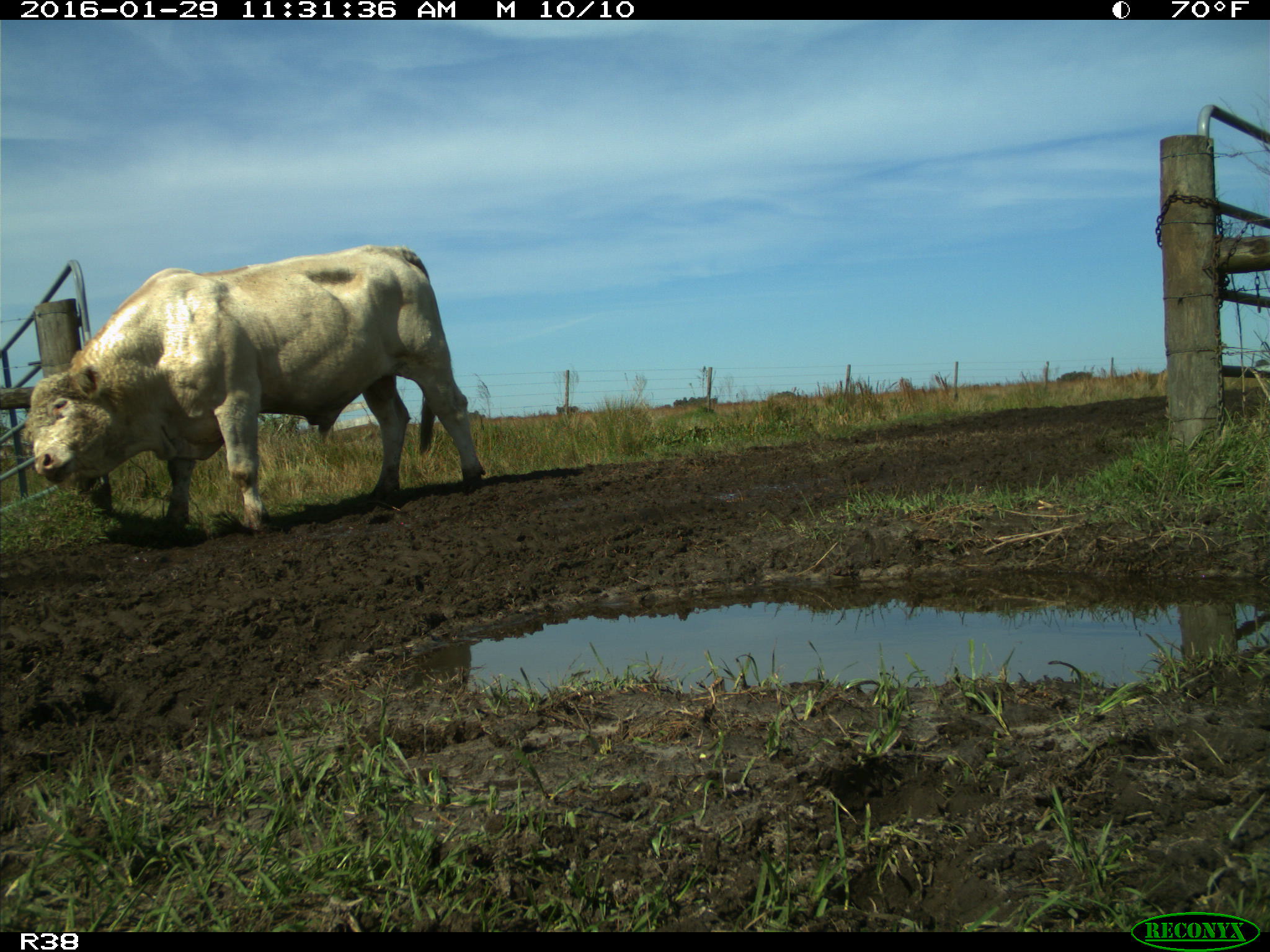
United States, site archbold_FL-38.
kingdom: Animalia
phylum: Chordata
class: Mammalia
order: Artiodactyla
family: Bovidae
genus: Bos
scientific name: Bos taurus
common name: domestic cow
Bos taurus (domestic cow).